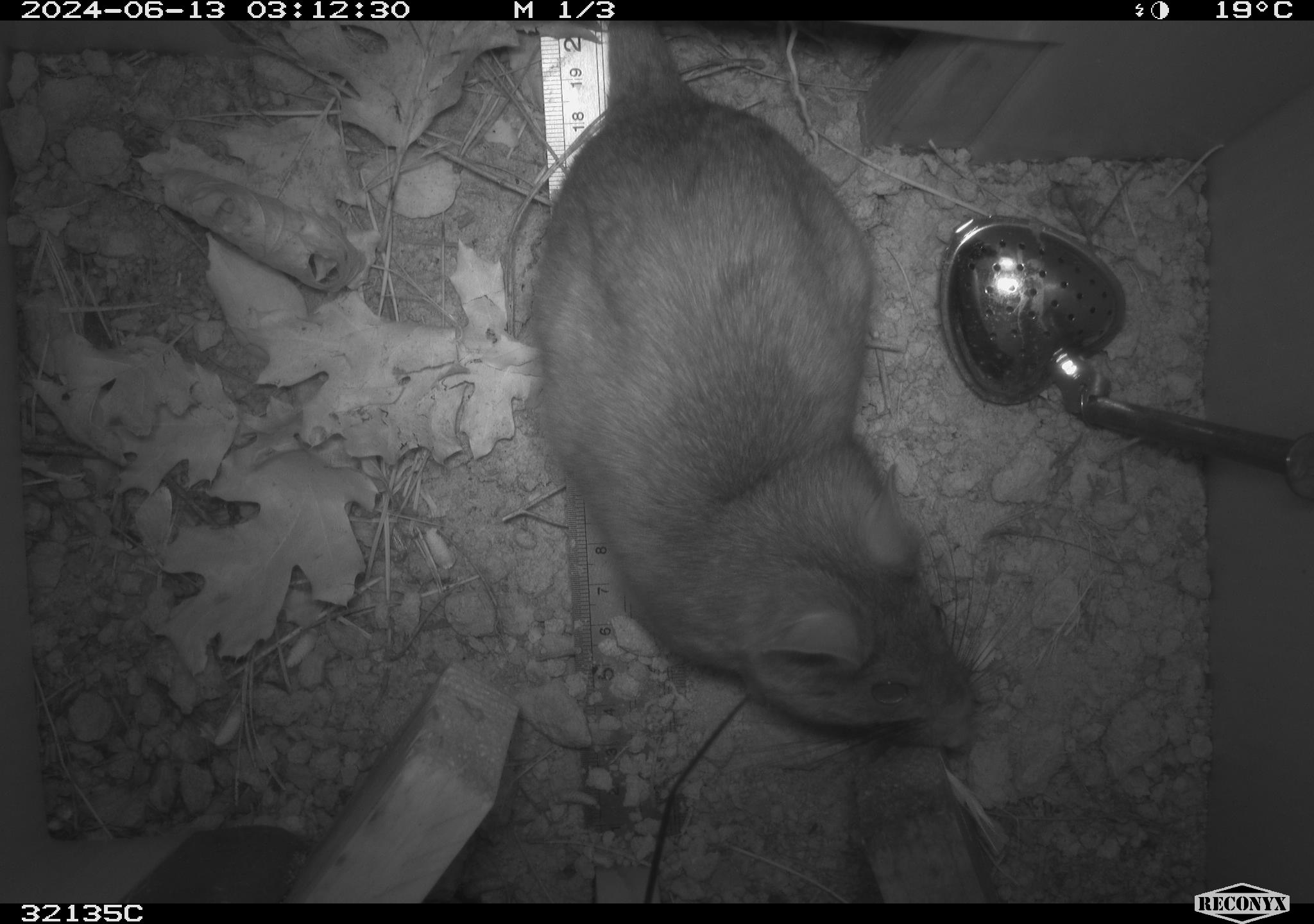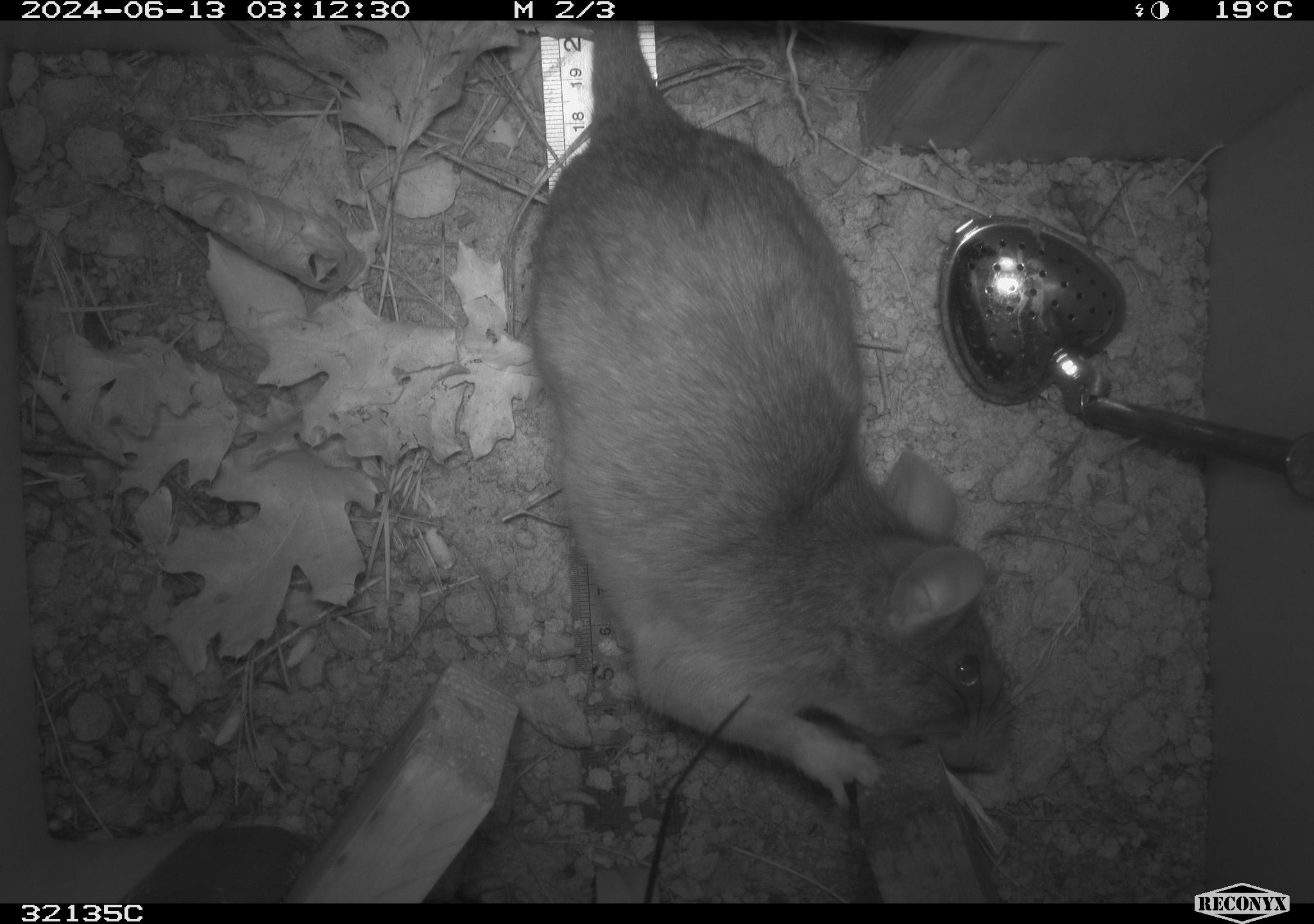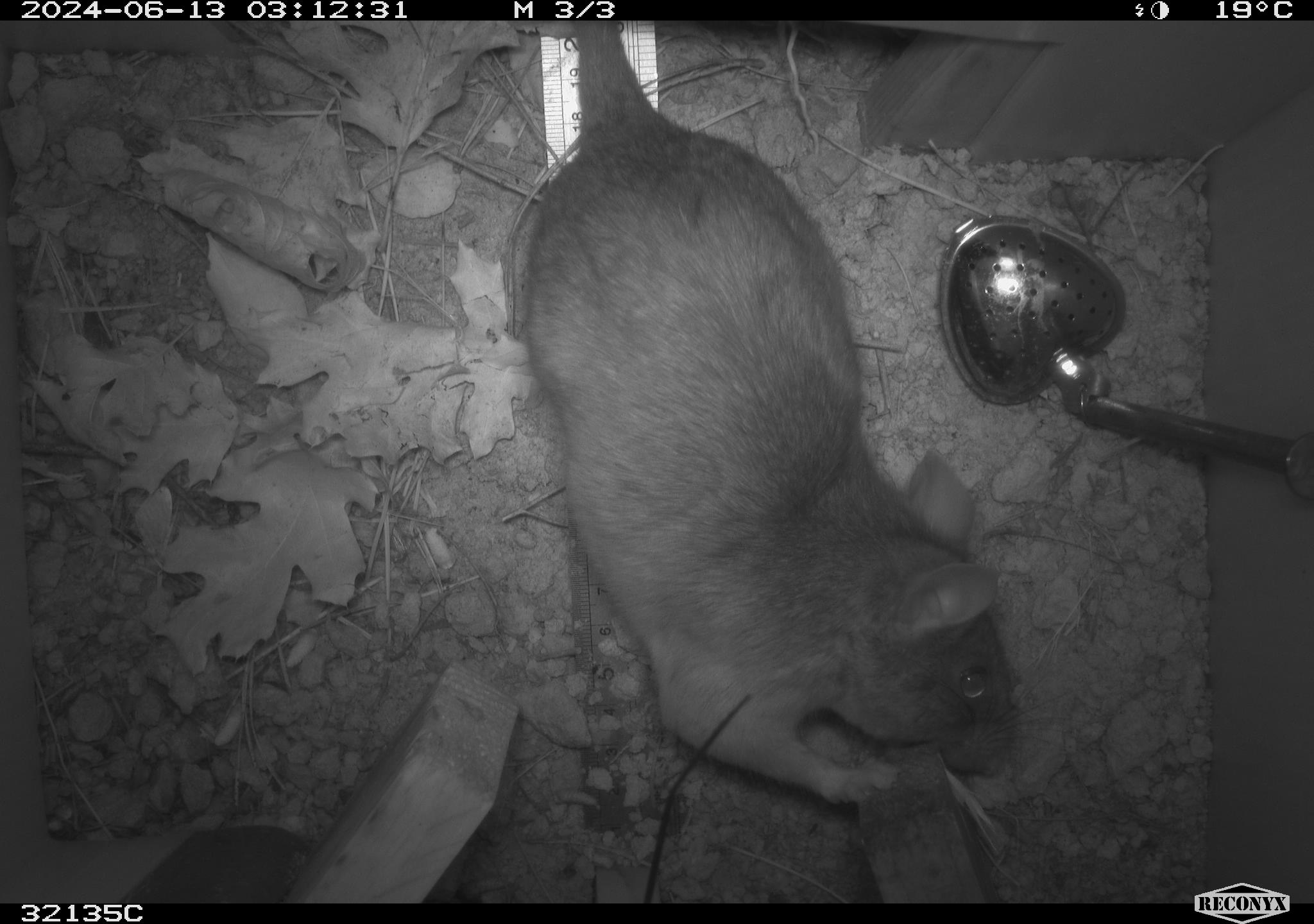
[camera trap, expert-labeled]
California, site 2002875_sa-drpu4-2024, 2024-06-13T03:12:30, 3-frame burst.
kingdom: Animalia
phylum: Chordata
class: Mammalia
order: Rodentia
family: Cricetidae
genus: Neotoma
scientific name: Neotoma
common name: pack rat or woodrat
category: neotoma species